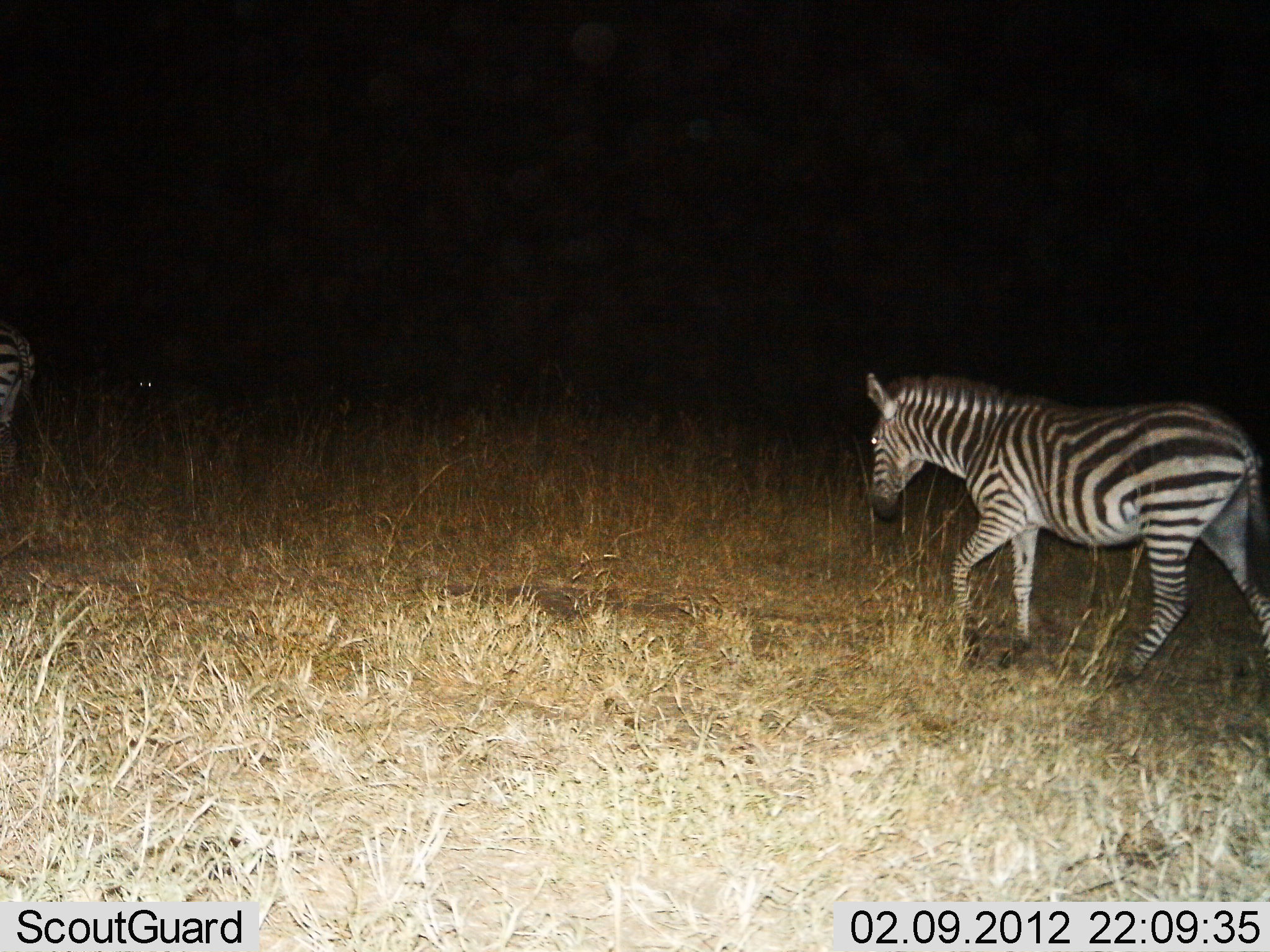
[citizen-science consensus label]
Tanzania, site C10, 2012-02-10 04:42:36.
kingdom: Animalia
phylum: Chordata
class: Mammalia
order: Perissodactyla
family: Equidae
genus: Equus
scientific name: Equus quagga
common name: plains zebra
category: zebra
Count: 2.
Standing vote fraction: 11%.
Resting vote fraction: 0%.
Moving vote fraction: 89%.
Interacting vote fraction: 0%.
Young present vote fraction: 0%.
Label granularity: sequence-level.